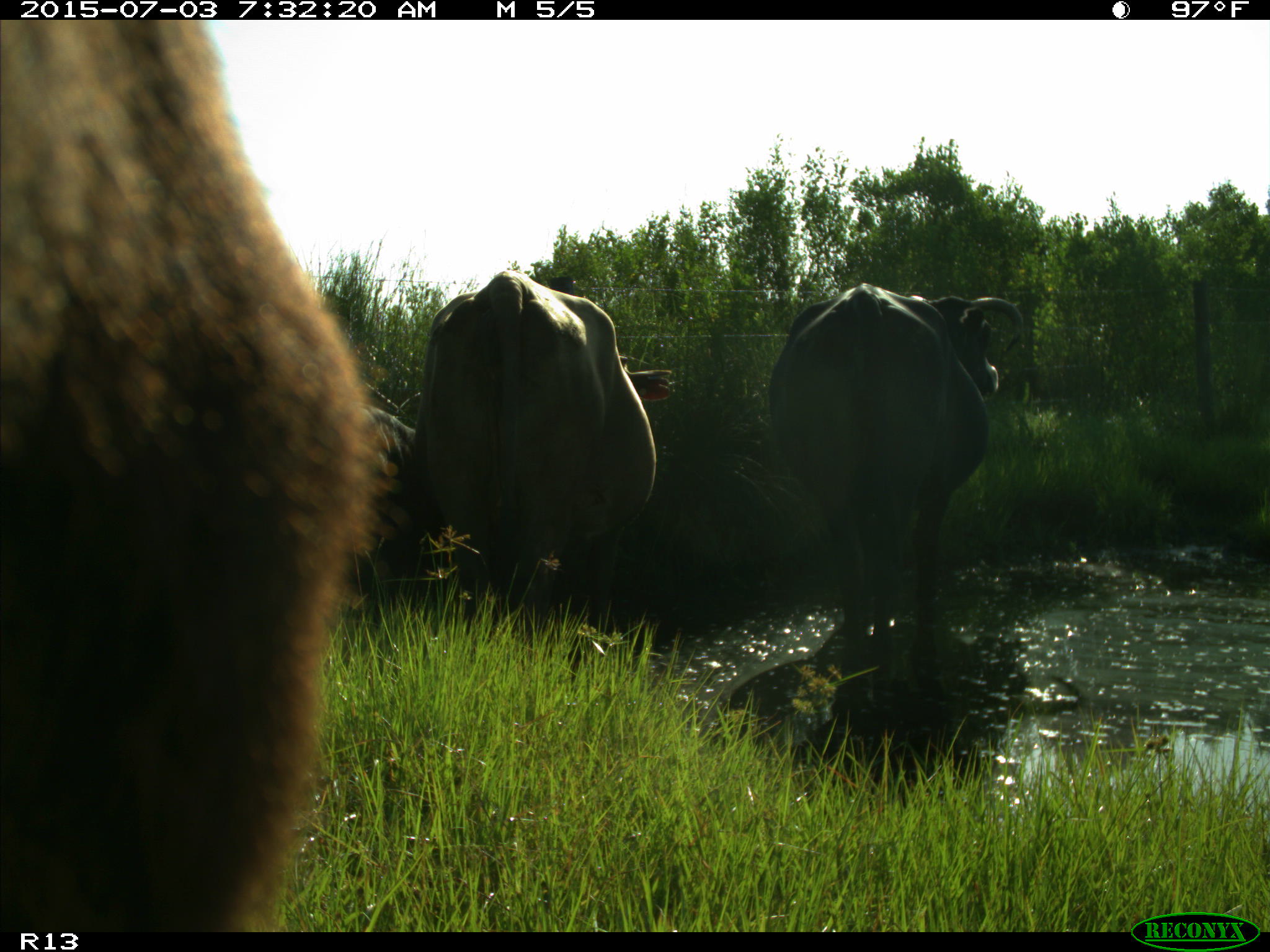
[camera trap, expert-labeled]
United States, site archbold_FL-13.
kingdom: Animalia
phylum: Chordata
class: Mammalia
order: Artiodactyla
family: Bovidae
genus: Bos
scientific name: Bos taurus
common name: domestic cow